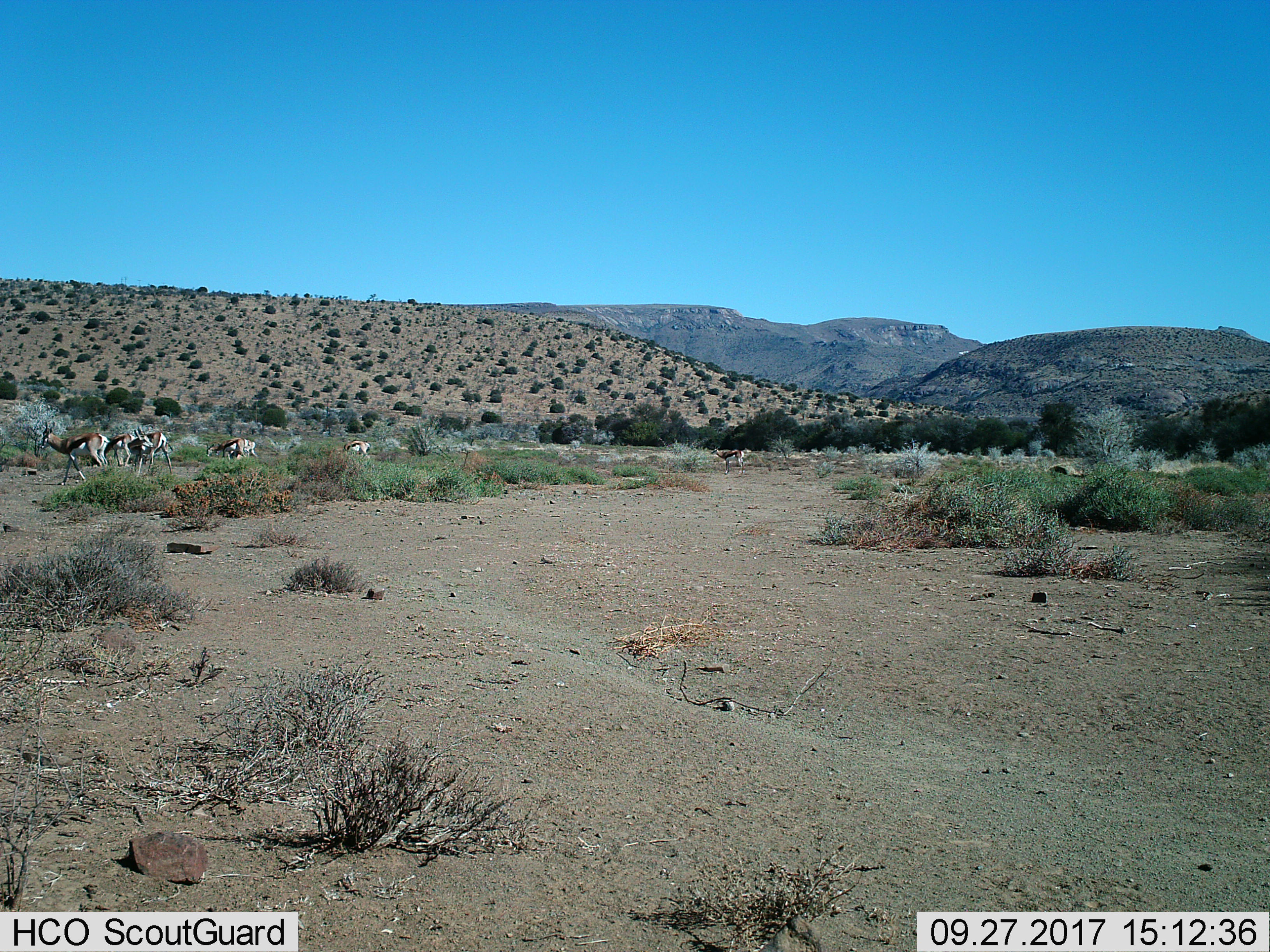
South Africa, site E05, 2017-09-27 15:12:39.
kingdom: Animalia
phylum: Chordata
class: Mammalia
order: Artiodactyla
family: Bovidae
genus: Antidorcas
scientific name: Antidorcas marsupialis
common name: springbok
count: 7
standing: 89%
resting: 0%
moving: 100%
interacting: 22%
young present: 0%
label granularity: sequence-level